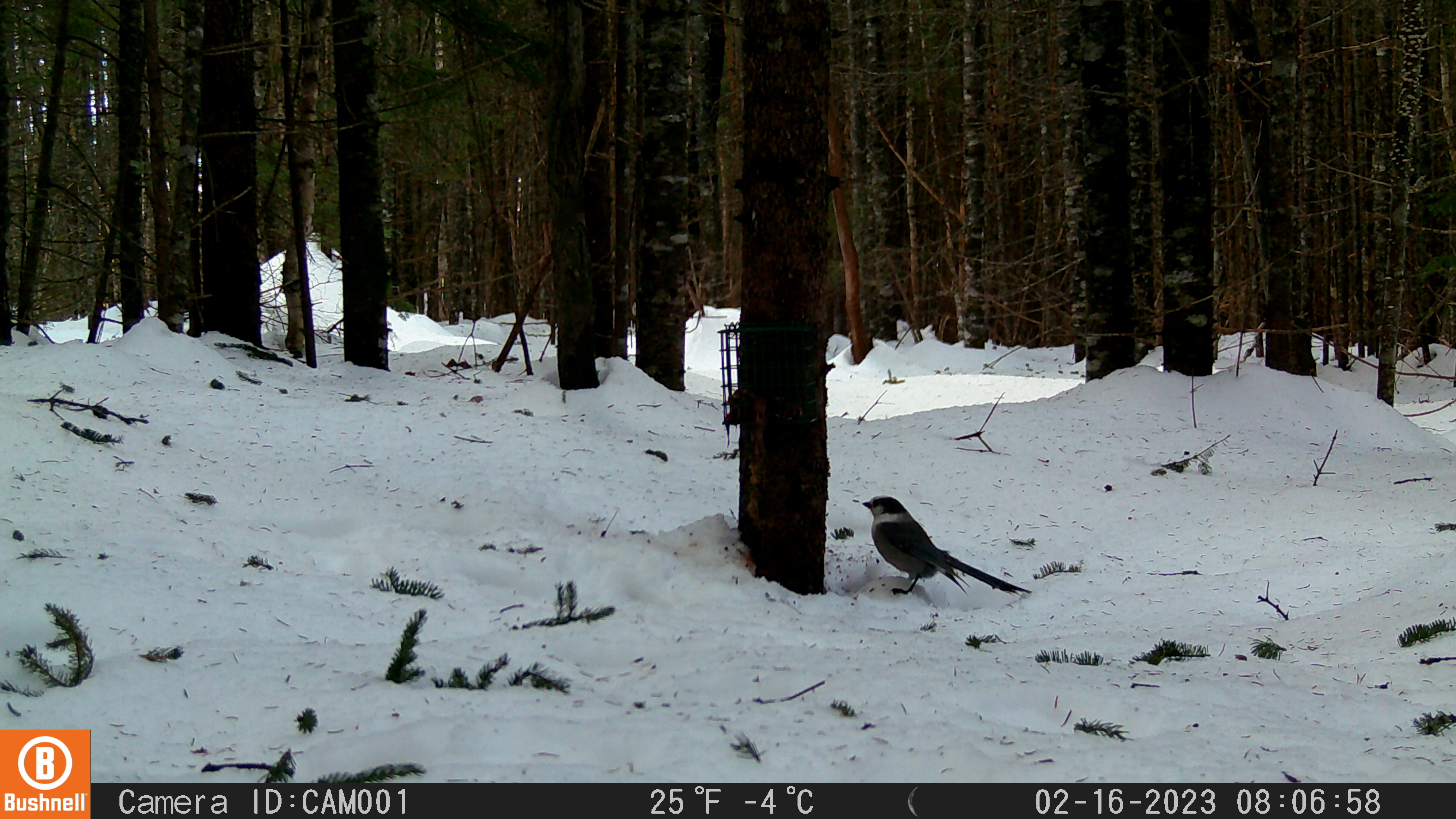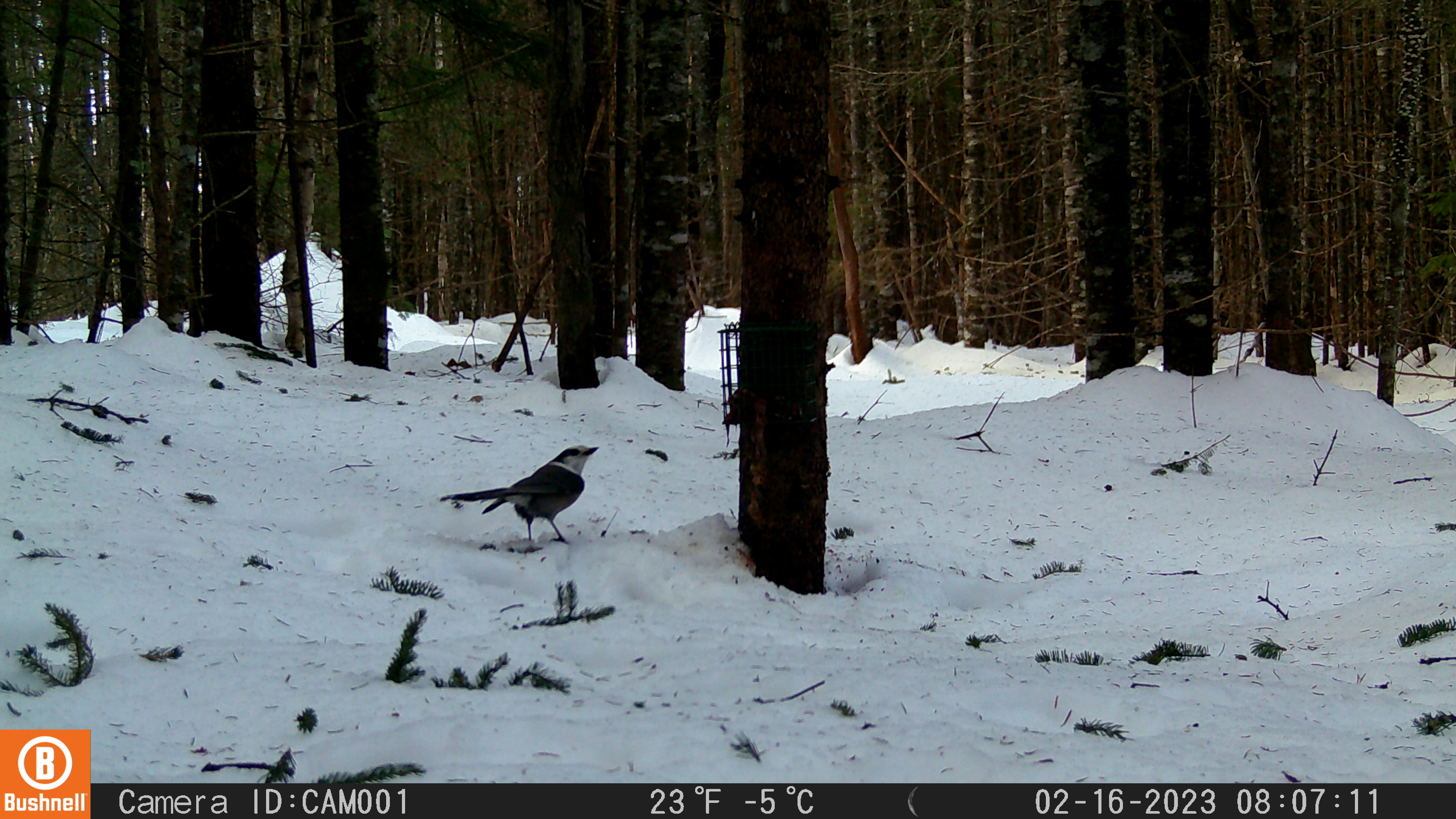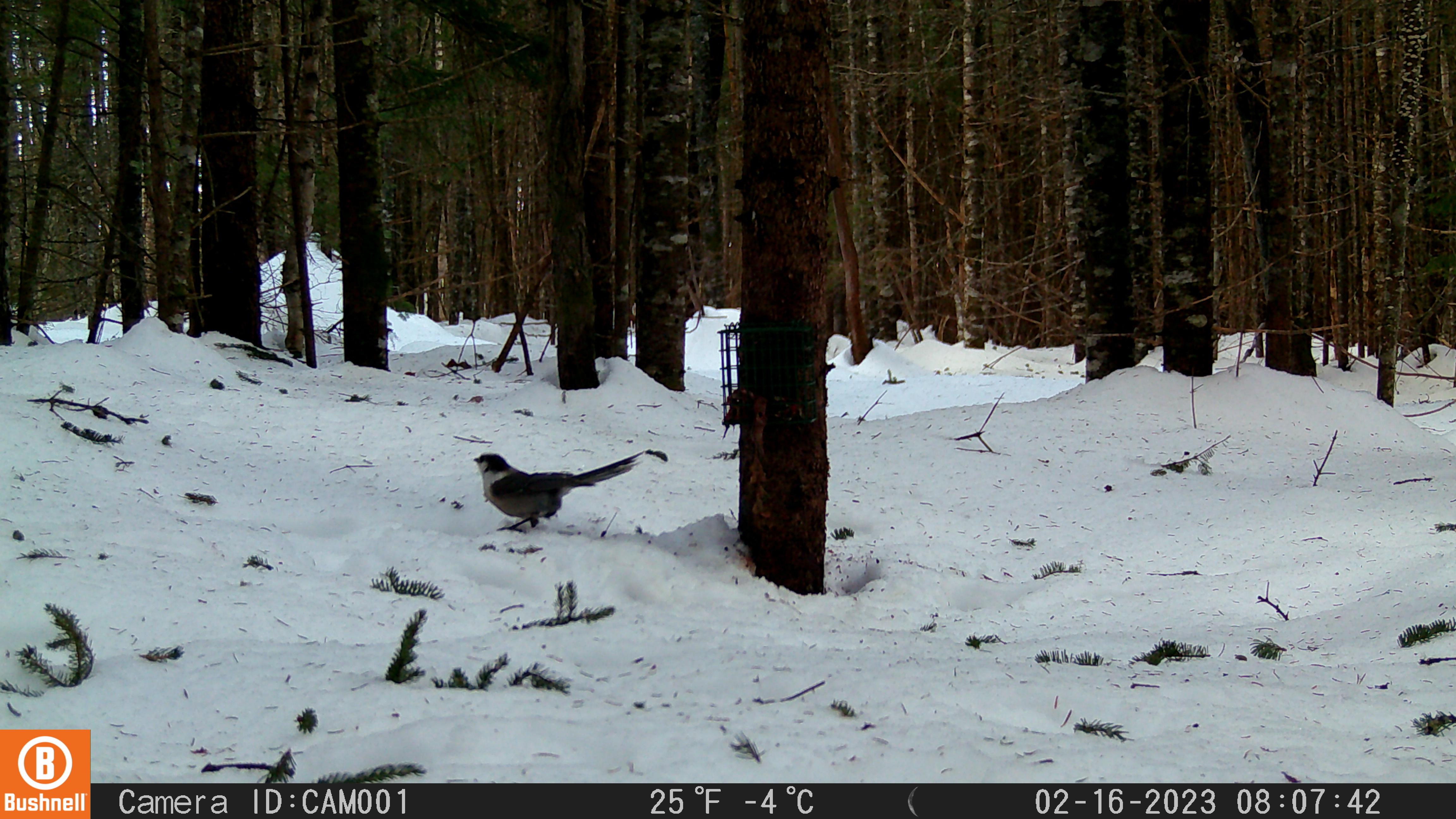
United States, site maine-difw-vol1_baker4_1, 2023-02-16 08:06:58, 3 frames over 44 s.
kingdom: Animalia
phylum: Chordata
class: Aves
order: Passeriformes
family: Corvidae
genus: Perisoreus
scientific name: Perisoreus canadensis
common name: canada jay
Canada jay (Perisoreus canadensis).